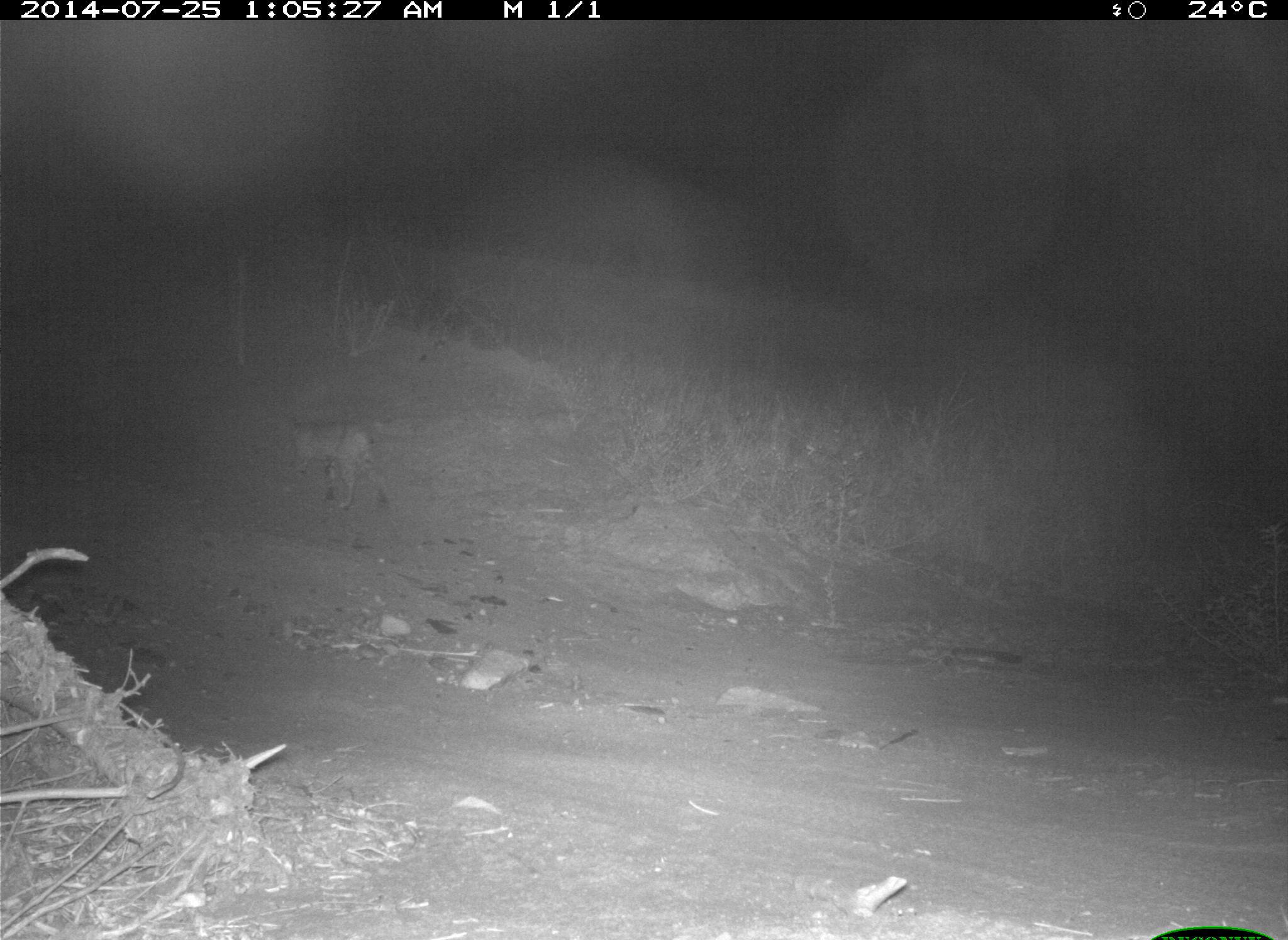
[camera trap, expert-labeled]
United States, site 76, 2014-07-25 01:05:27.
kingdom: Animalia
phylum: Chordata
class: Mammalia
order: Carnivora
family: Felidae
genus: Lynx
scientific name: Lynx rufus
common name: bobcat